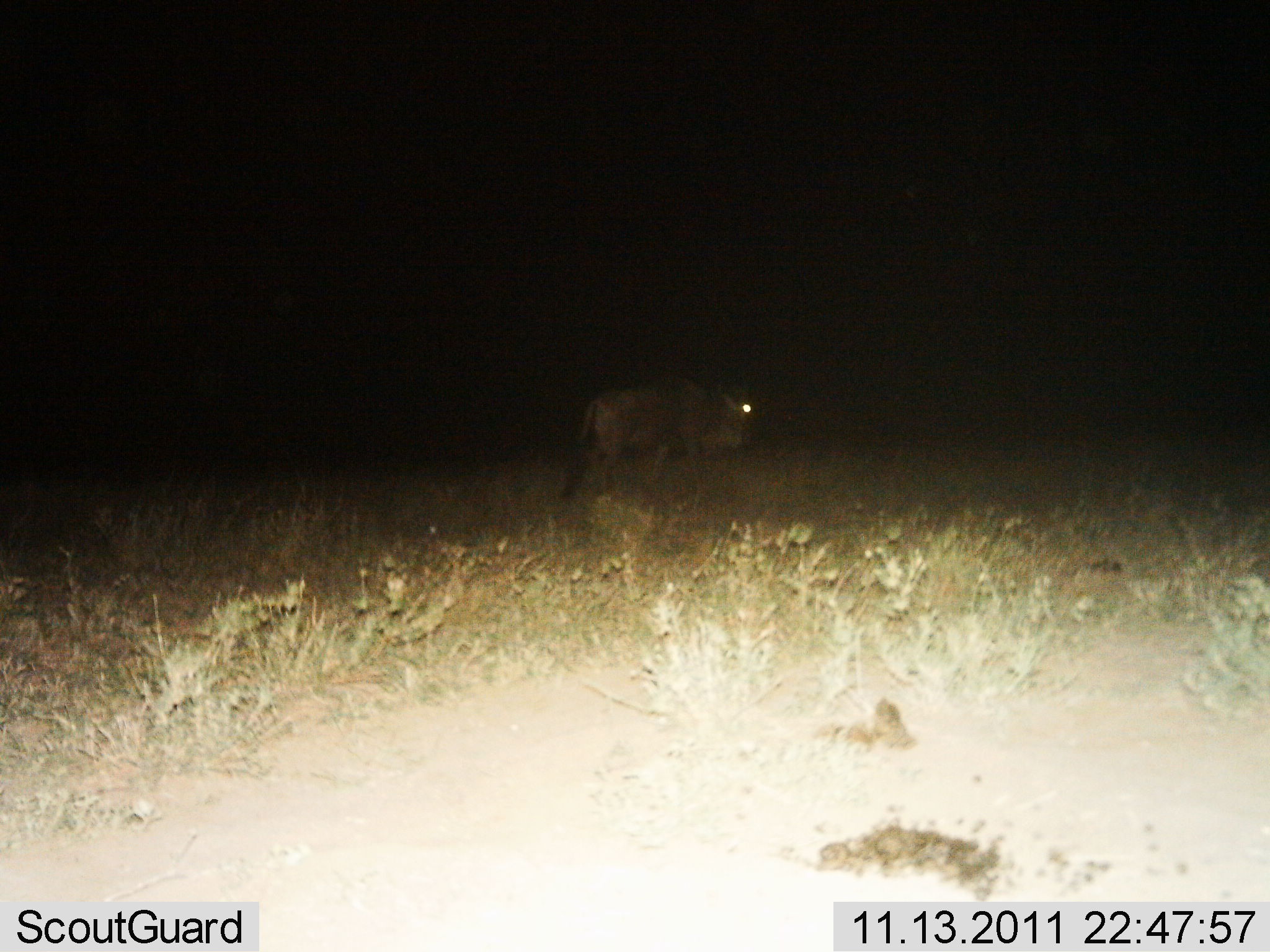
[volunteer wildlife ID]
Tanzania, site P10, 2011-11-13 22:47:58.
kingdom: Animalia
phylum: Chordata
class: Mammalia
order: Artiodactyla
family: Bovidae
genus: Connochaetes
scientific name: Connochaetes taurinus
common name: blue wildebeest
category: wildebeest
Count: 1.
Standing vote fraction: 54%.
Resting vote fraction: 0%.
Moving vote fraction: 46%.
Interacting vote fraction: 0%.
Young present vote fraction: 0%.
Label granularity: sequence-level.